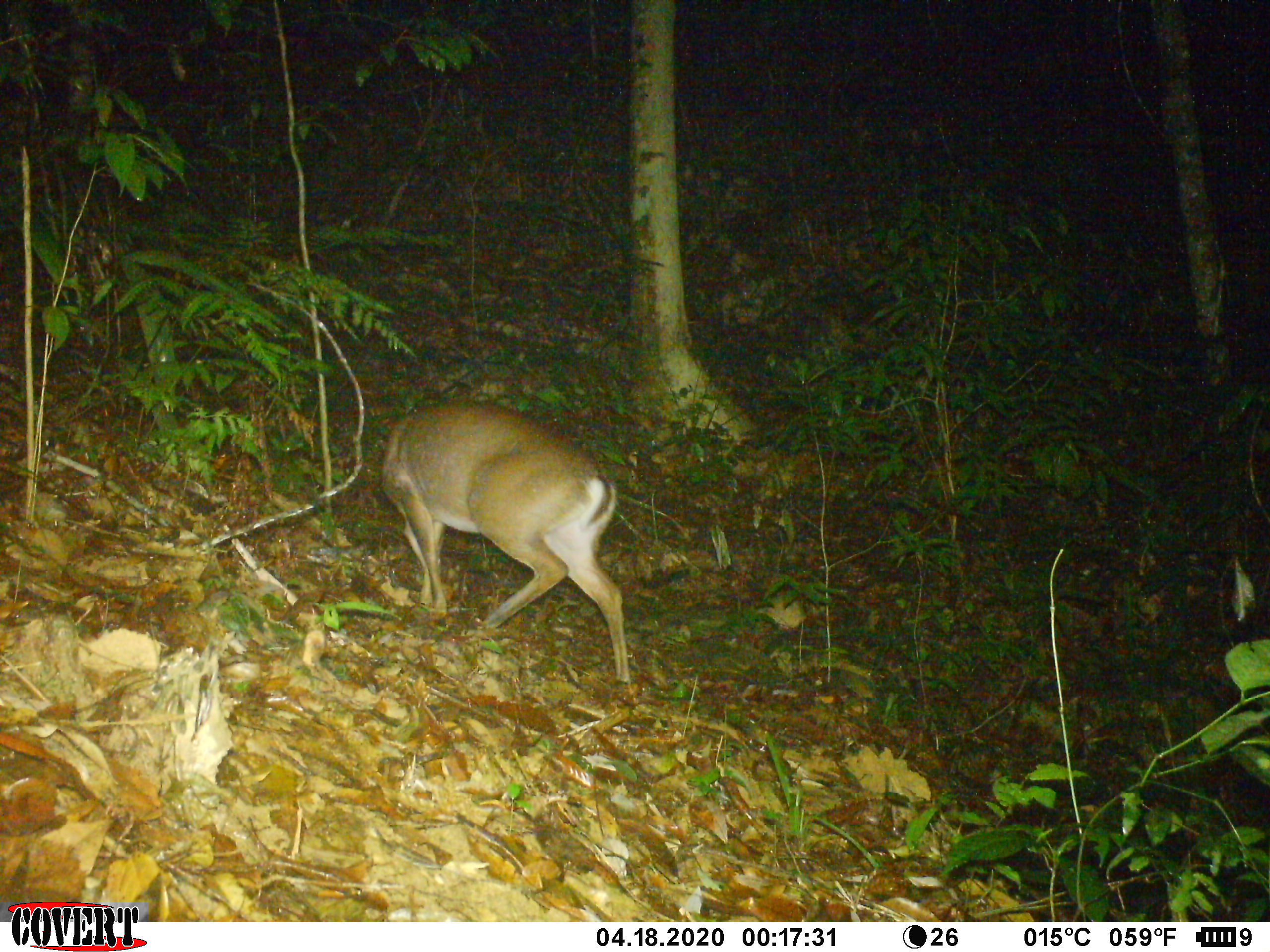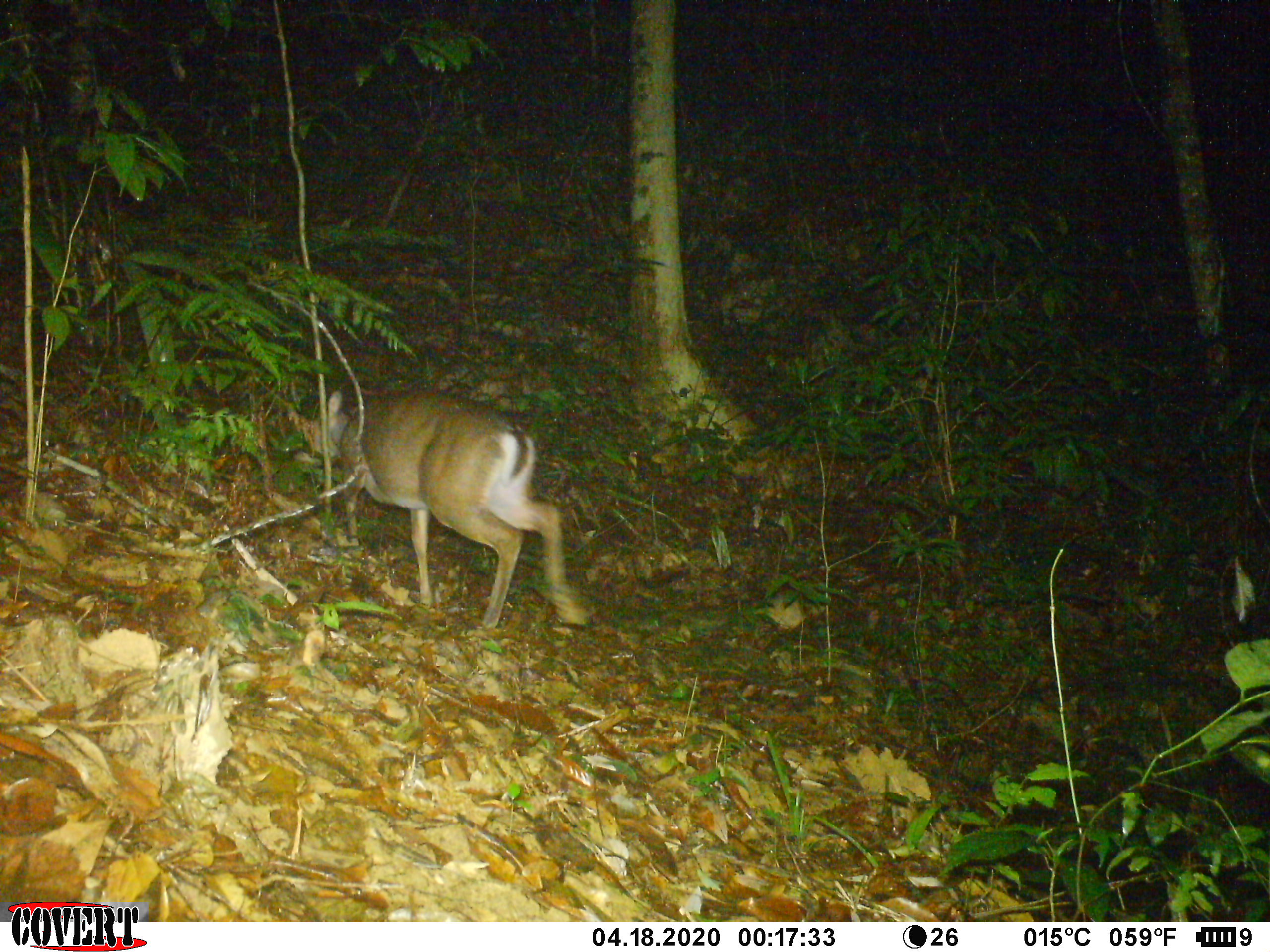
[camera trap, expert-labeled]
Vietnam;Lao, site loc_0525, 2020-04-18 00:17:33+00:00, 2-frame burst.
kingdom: Animalia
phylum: Chordata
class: Mammalia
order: Artiodactyla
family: Cervidae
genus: Muntiacus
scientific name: Muntiacus vuquangensis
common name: large-antlered muntjac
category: large antlered muntjac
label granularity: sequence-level